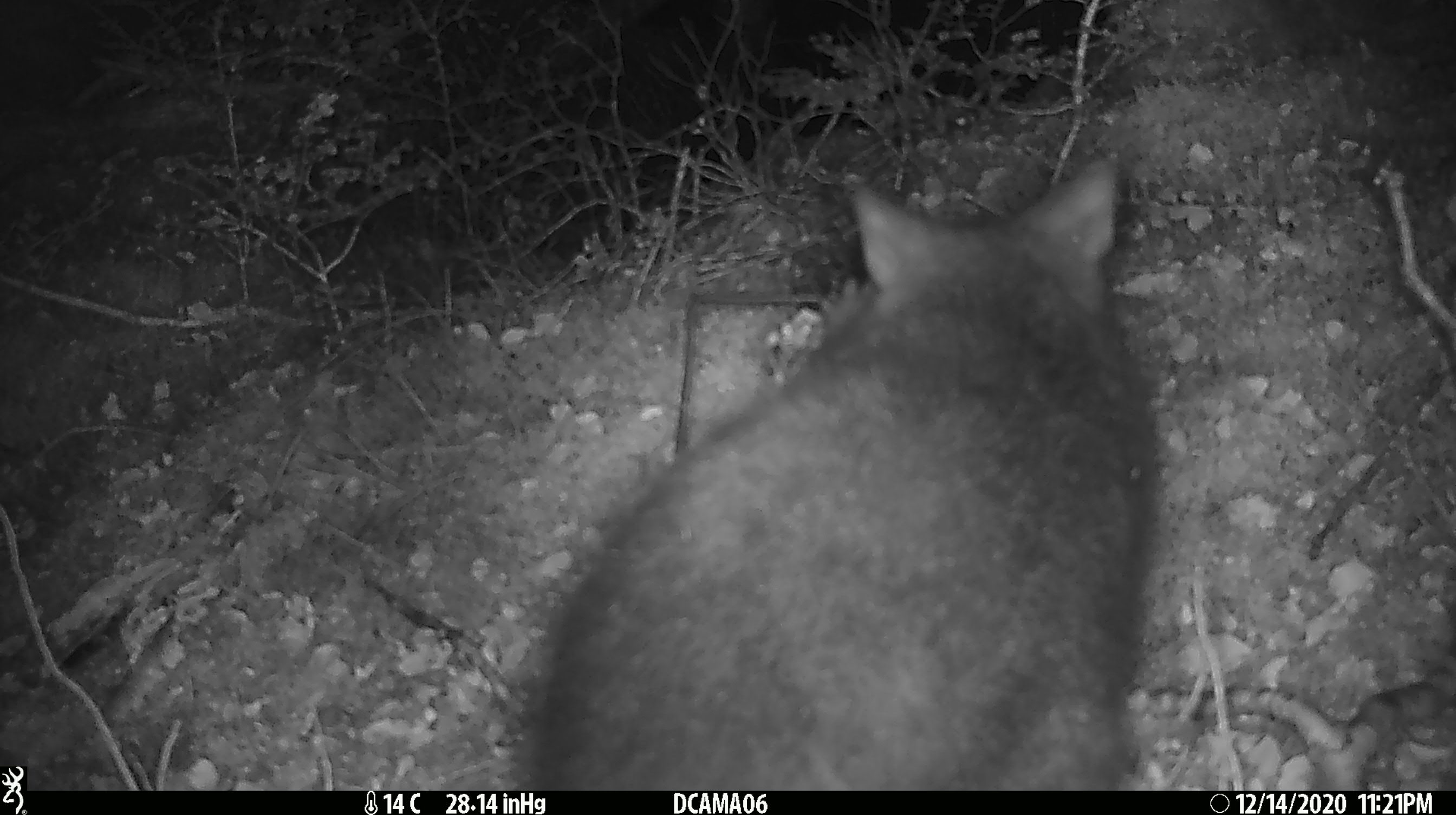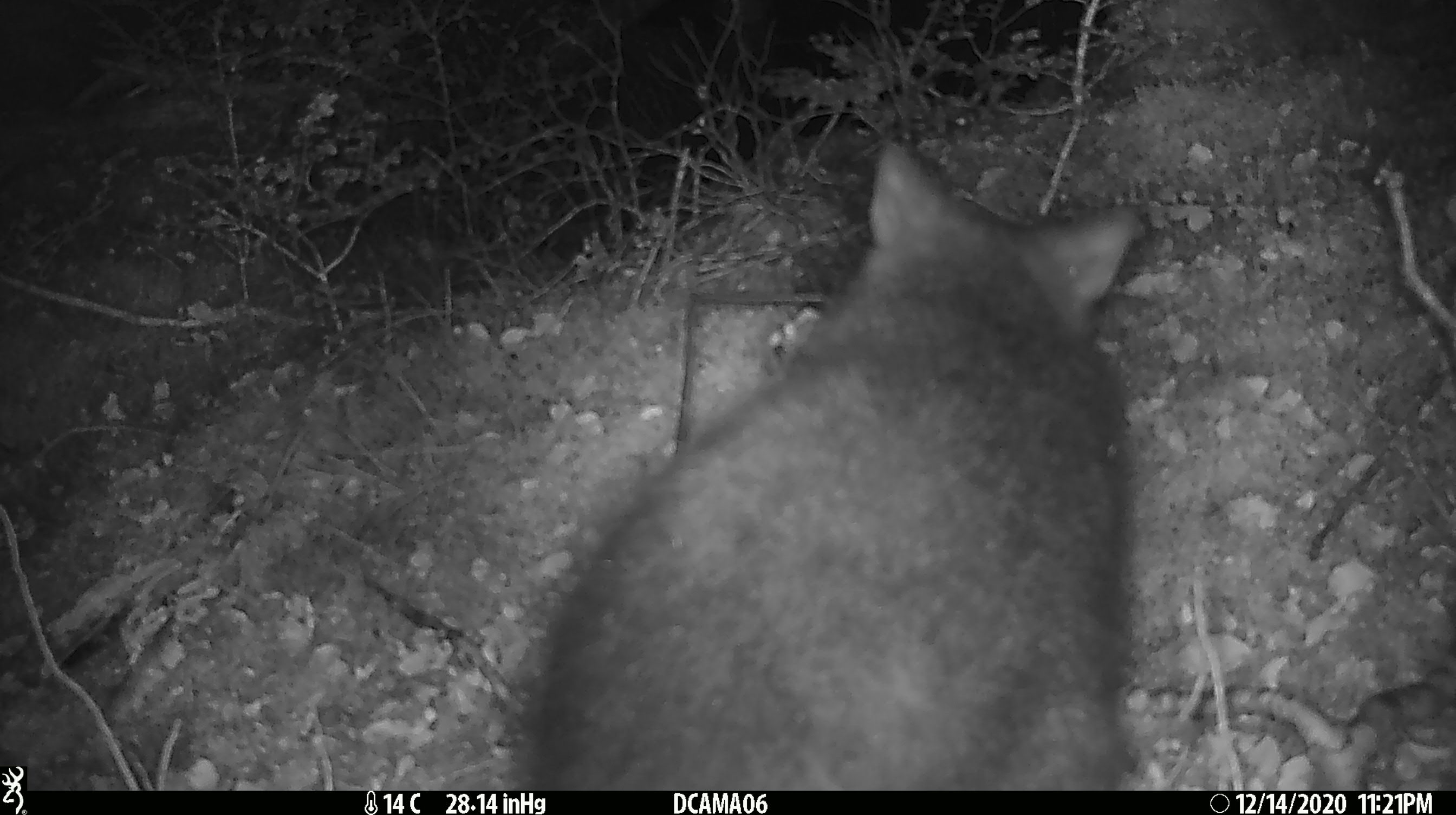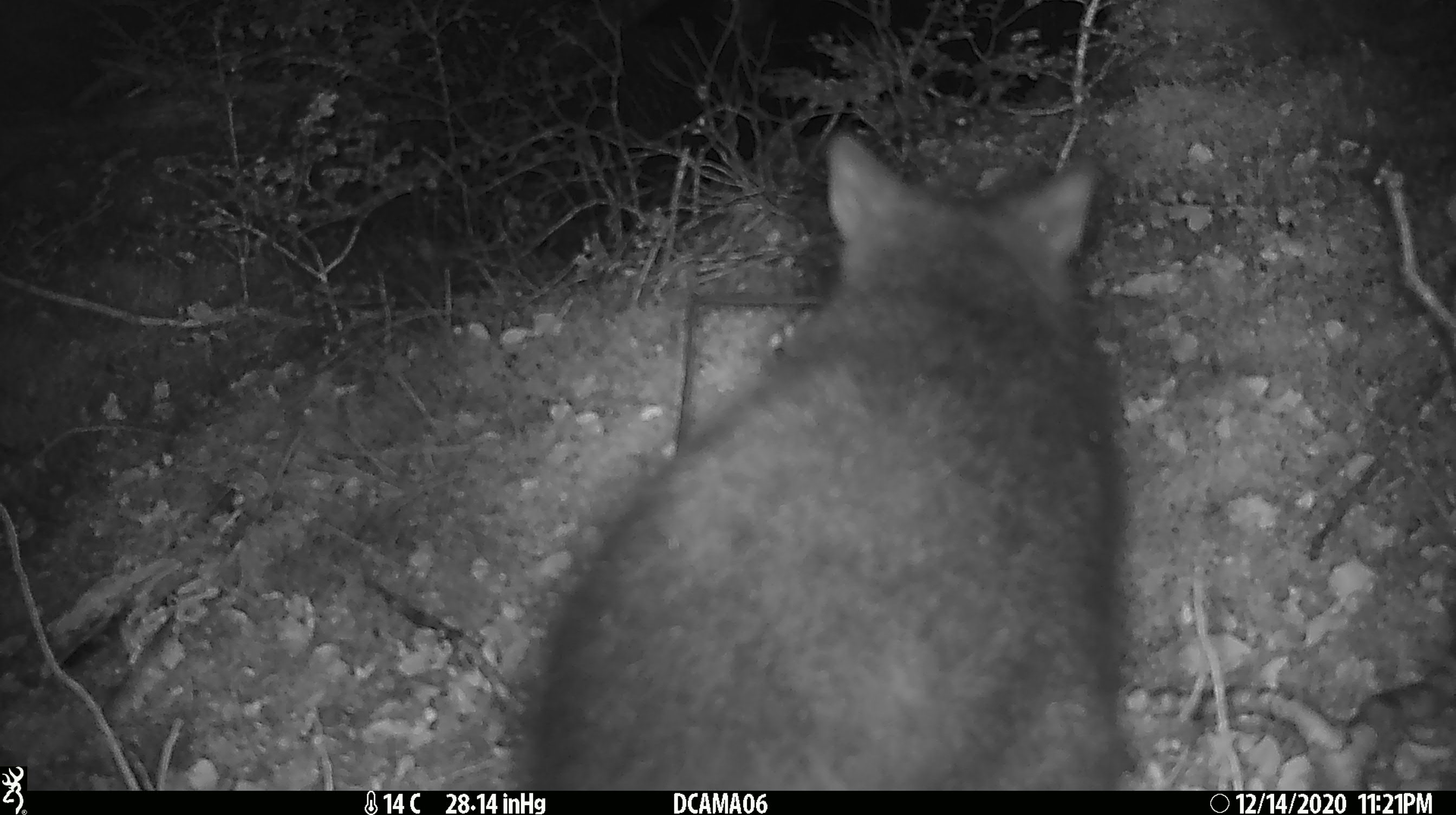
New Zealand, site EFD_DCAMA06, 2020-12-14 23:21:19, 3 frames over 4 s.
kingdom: Animalia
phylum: Chordata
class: Mammalia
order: Diprotodontia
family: Phalangeridae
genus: Trichosurus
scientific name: Trichosurus vulpecula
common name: common brushtail possum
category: possum